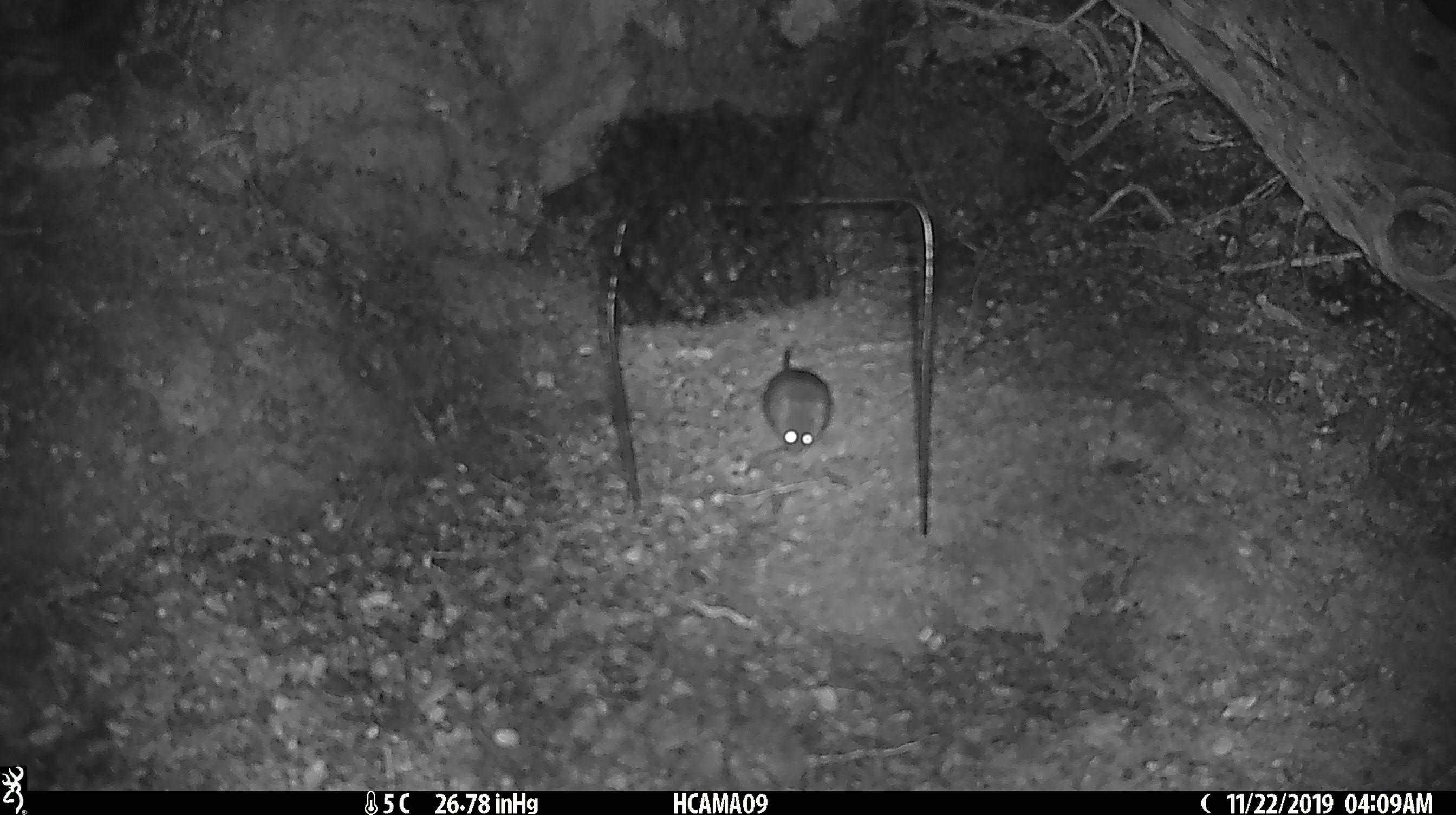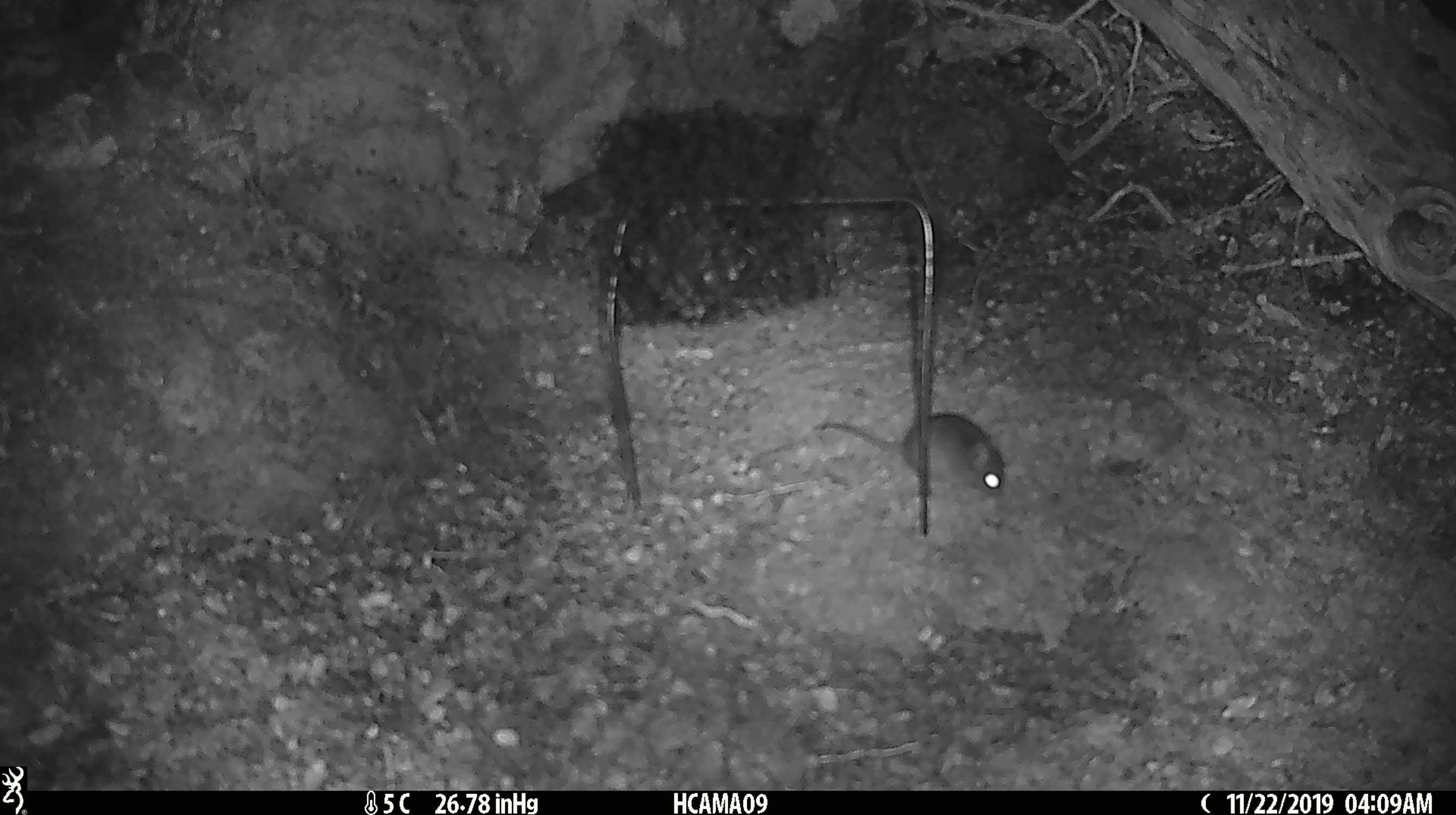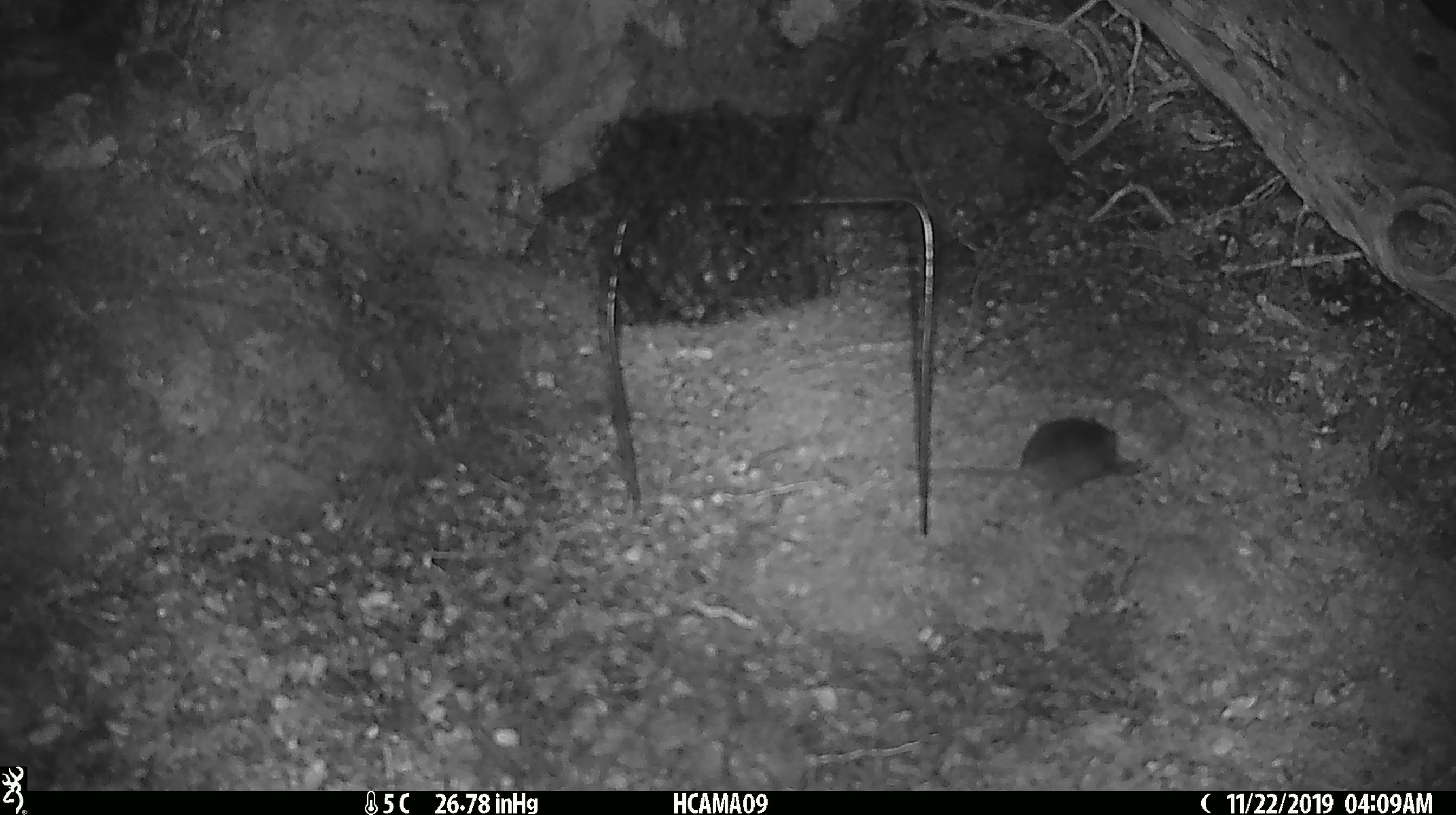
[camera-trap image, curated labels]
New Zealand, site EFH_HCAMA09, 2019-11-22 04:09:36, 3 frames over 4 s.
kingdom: Animalia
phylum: Chordata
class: Mammalia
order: Rodentia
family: Muridae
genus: Mus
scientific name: Mus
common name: mouse